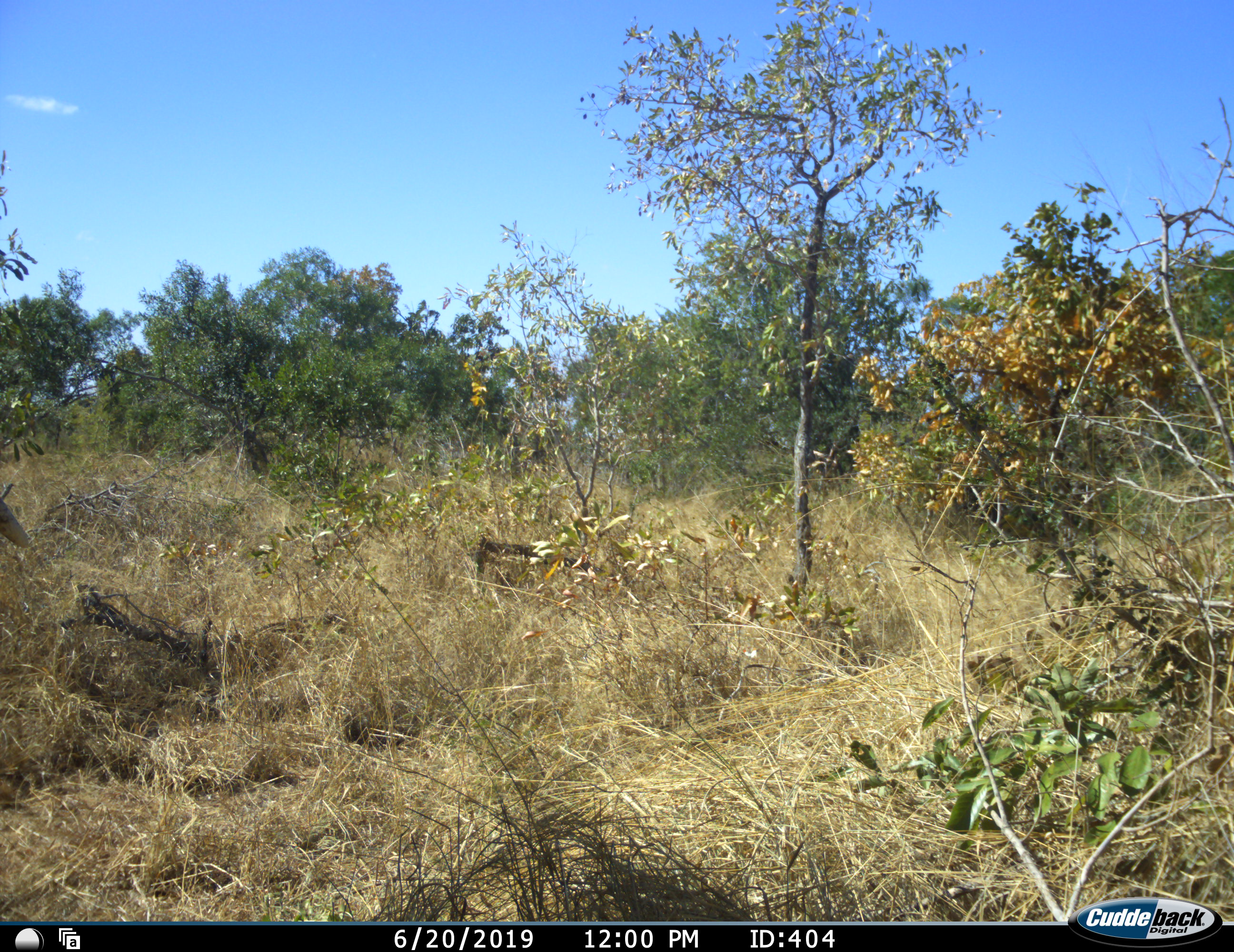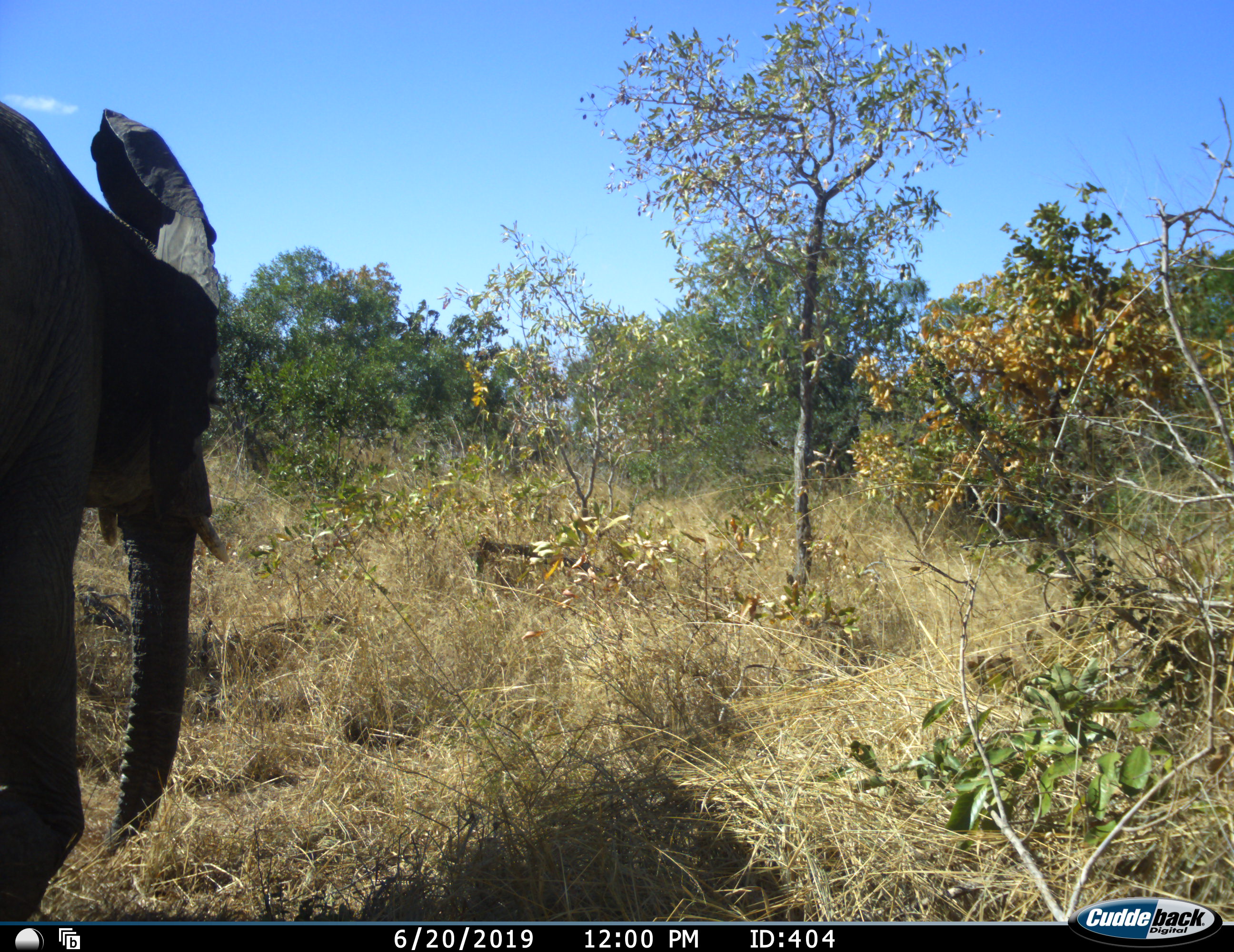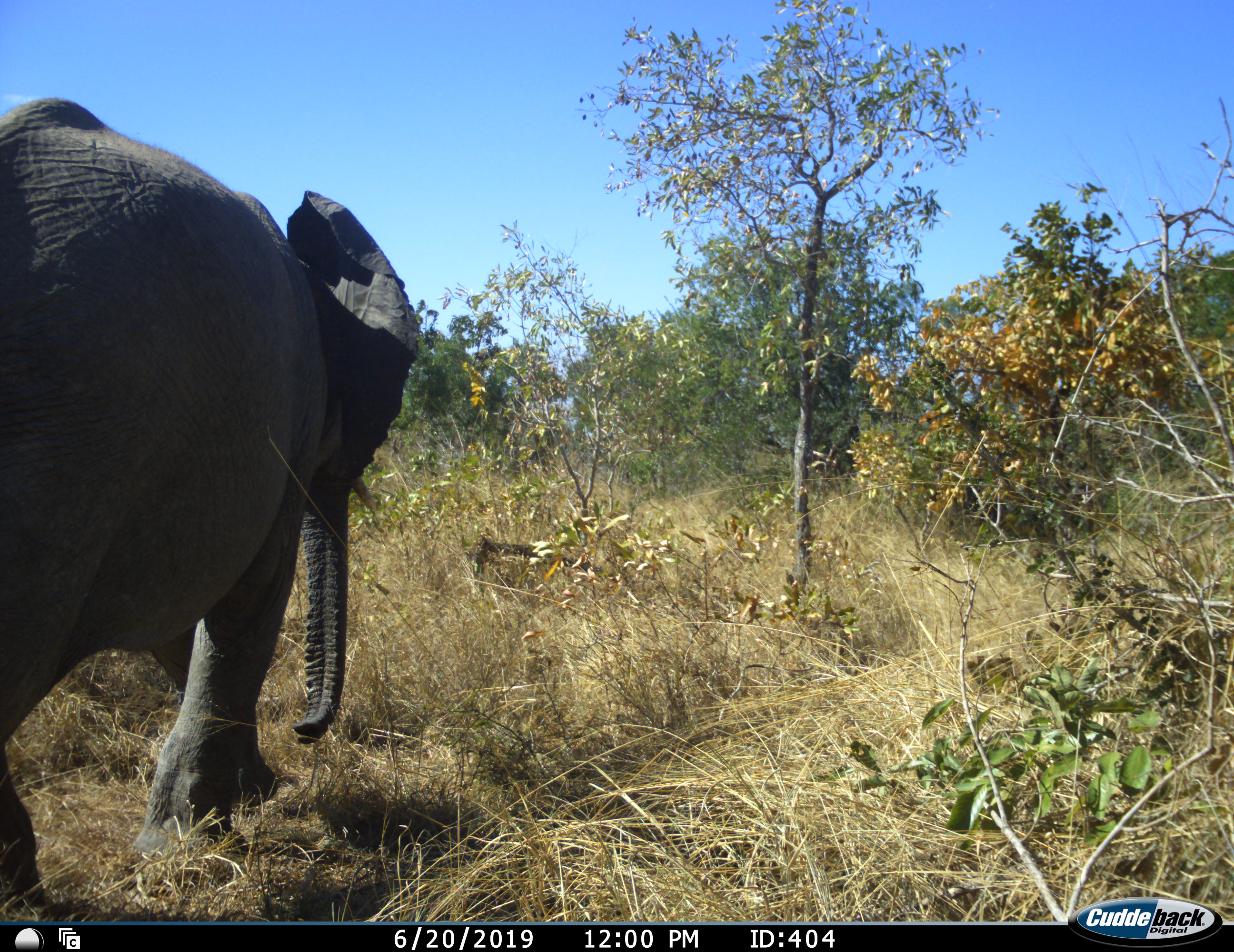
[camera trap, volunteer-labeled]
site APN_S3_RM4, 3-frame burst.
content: unidentified animal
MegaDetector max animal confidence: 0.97